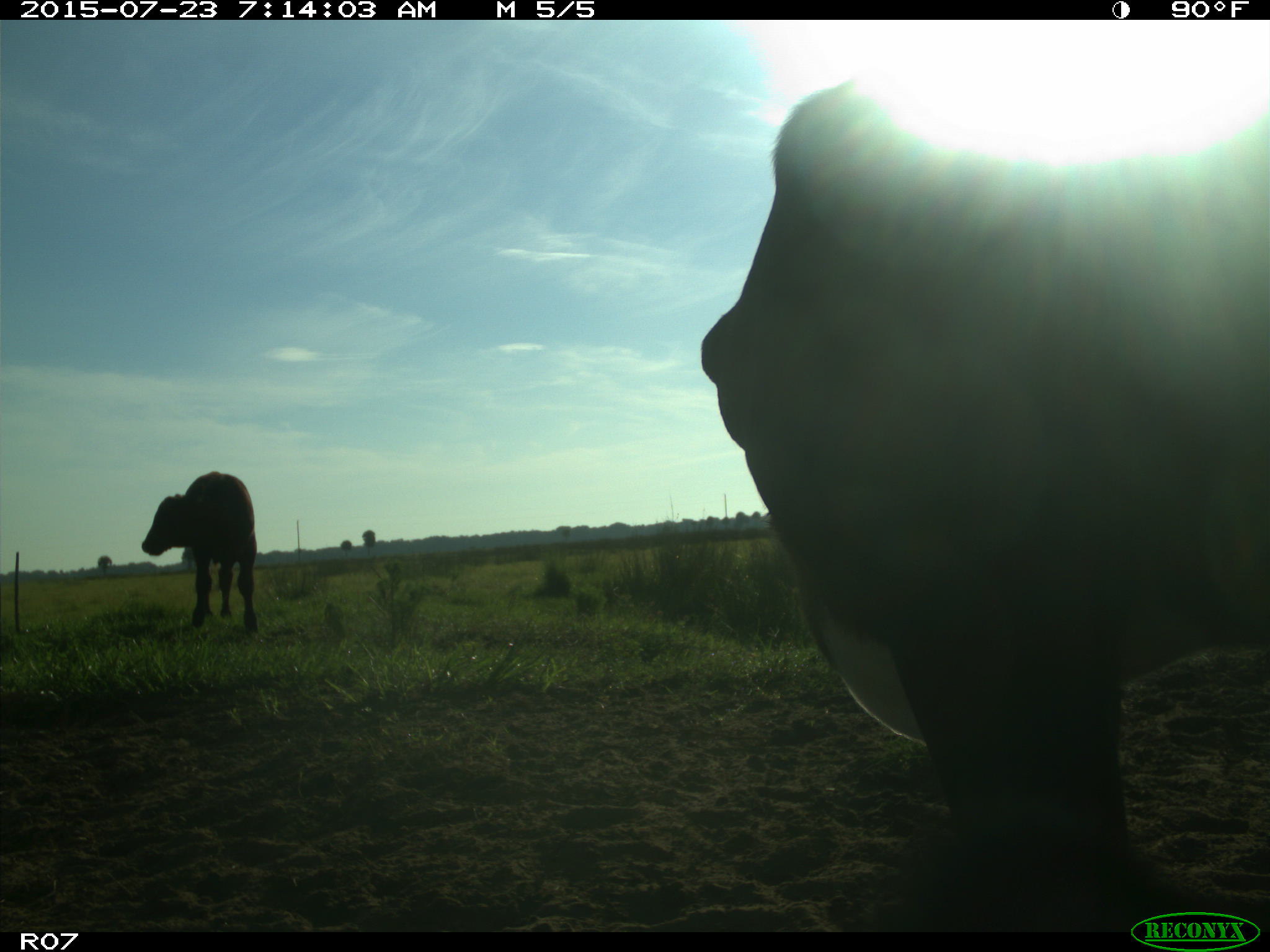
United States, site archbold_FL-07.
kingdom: Animalia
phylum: Chordata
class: Mammalia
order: Artiodactyla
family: Bovidae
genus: Bos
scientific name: Bos taurus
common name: domestic cow